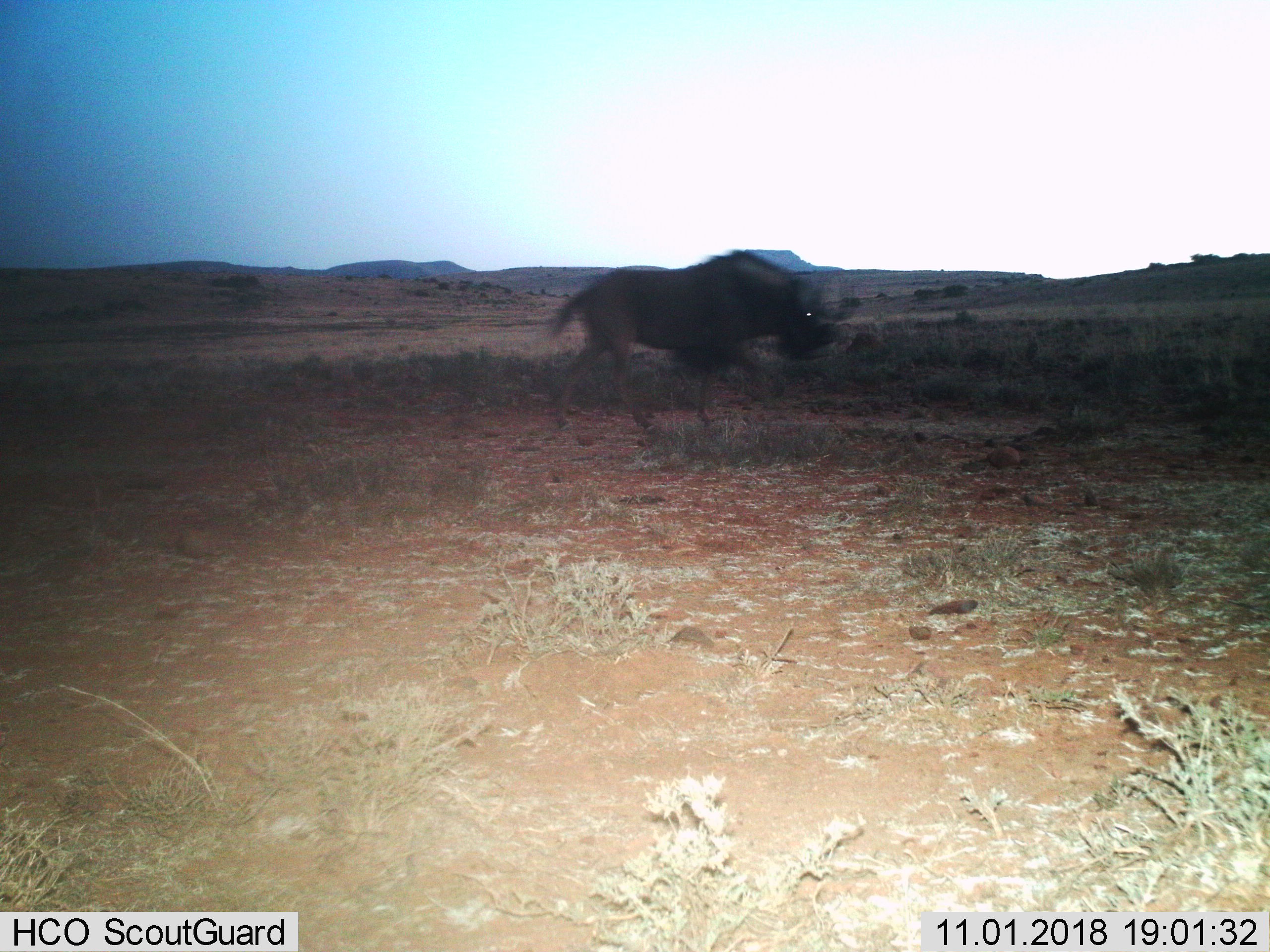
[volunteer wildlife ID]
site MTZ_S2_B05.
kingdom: Animalia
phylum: Chordata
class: Mammalia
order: Artiodactyla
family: Bovidae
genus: Connochaetes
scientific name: Connochaetes gnou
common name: black wildebeest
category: wildebeestblack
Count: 1.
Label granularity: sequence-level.